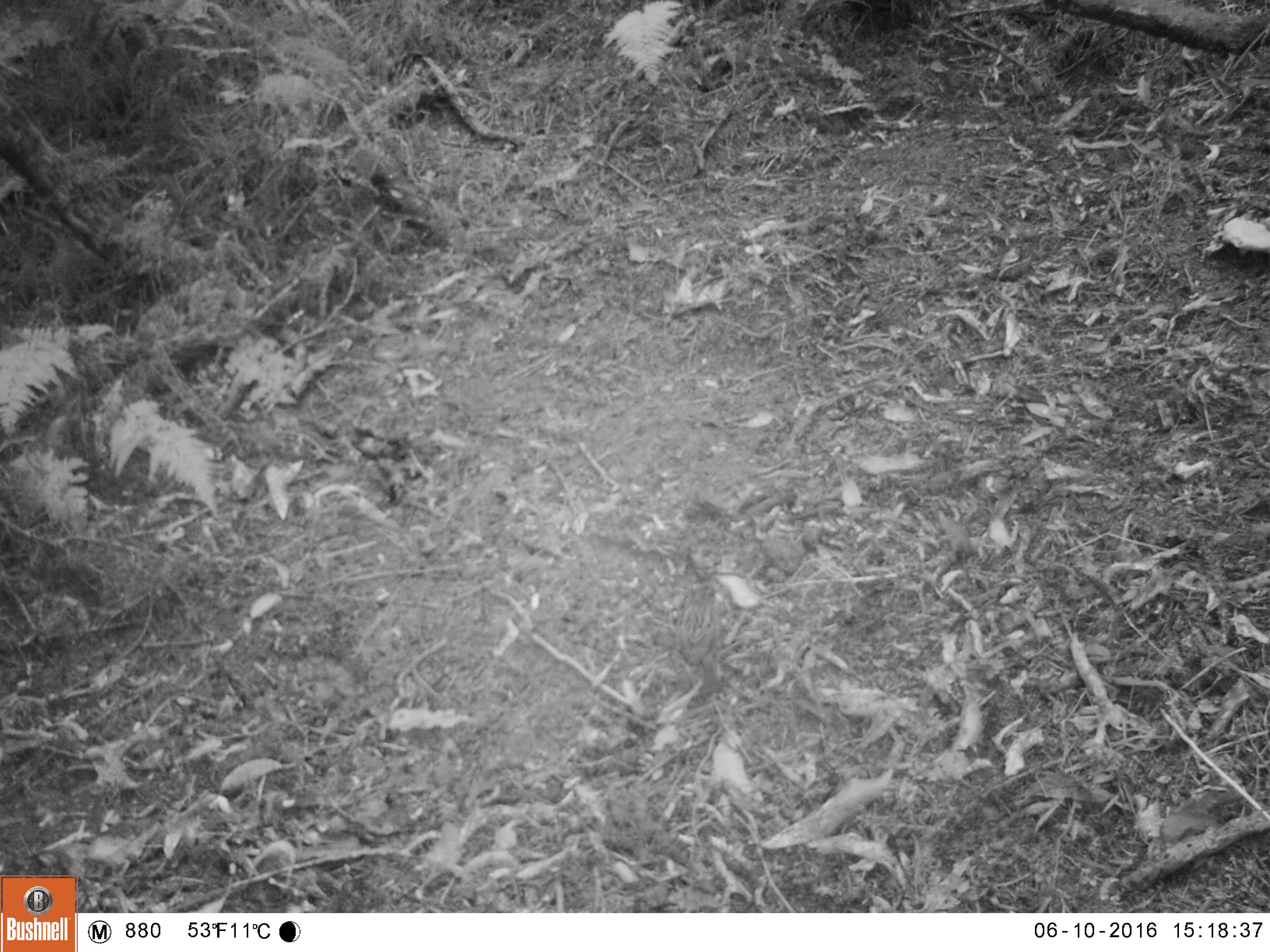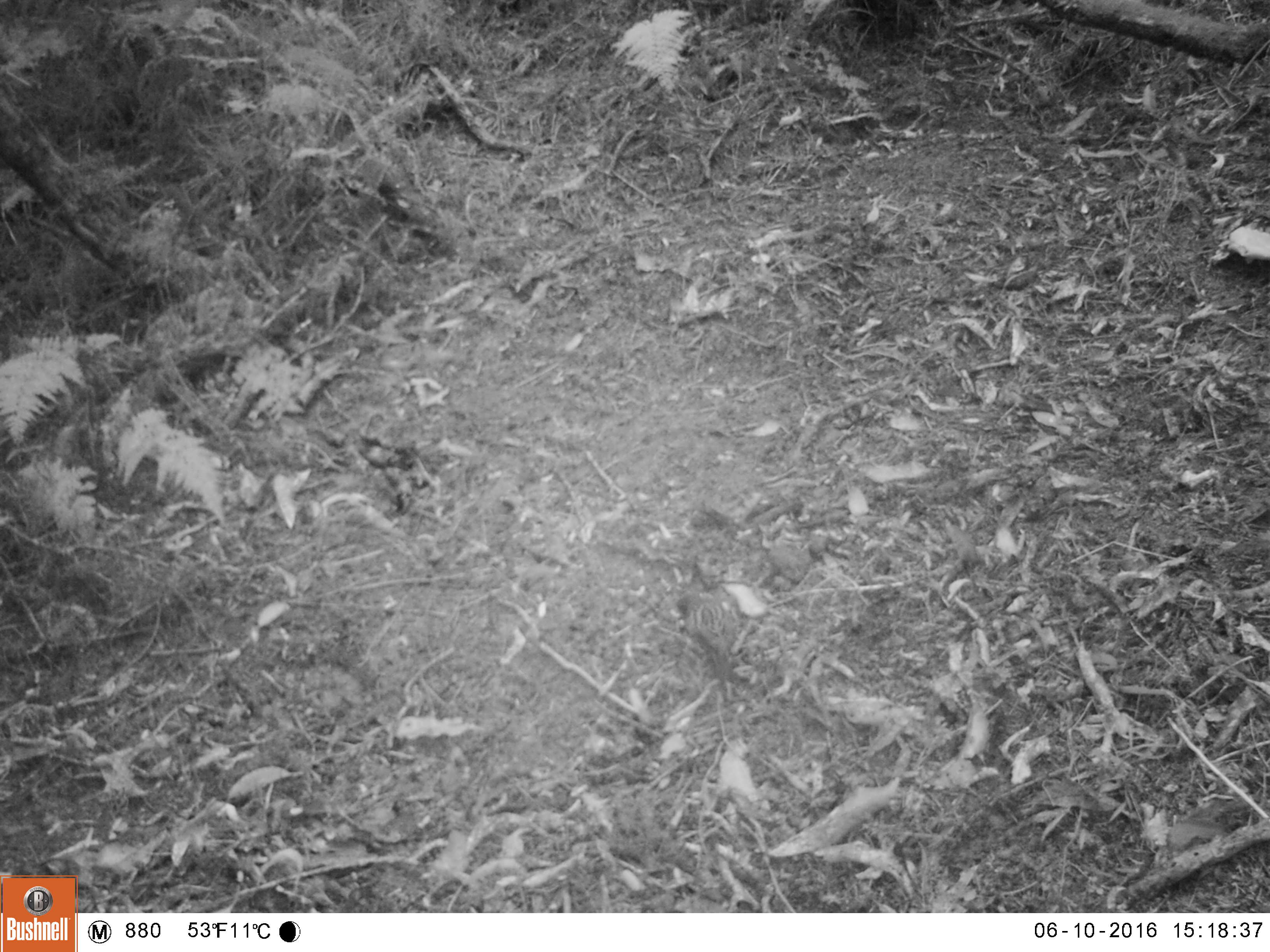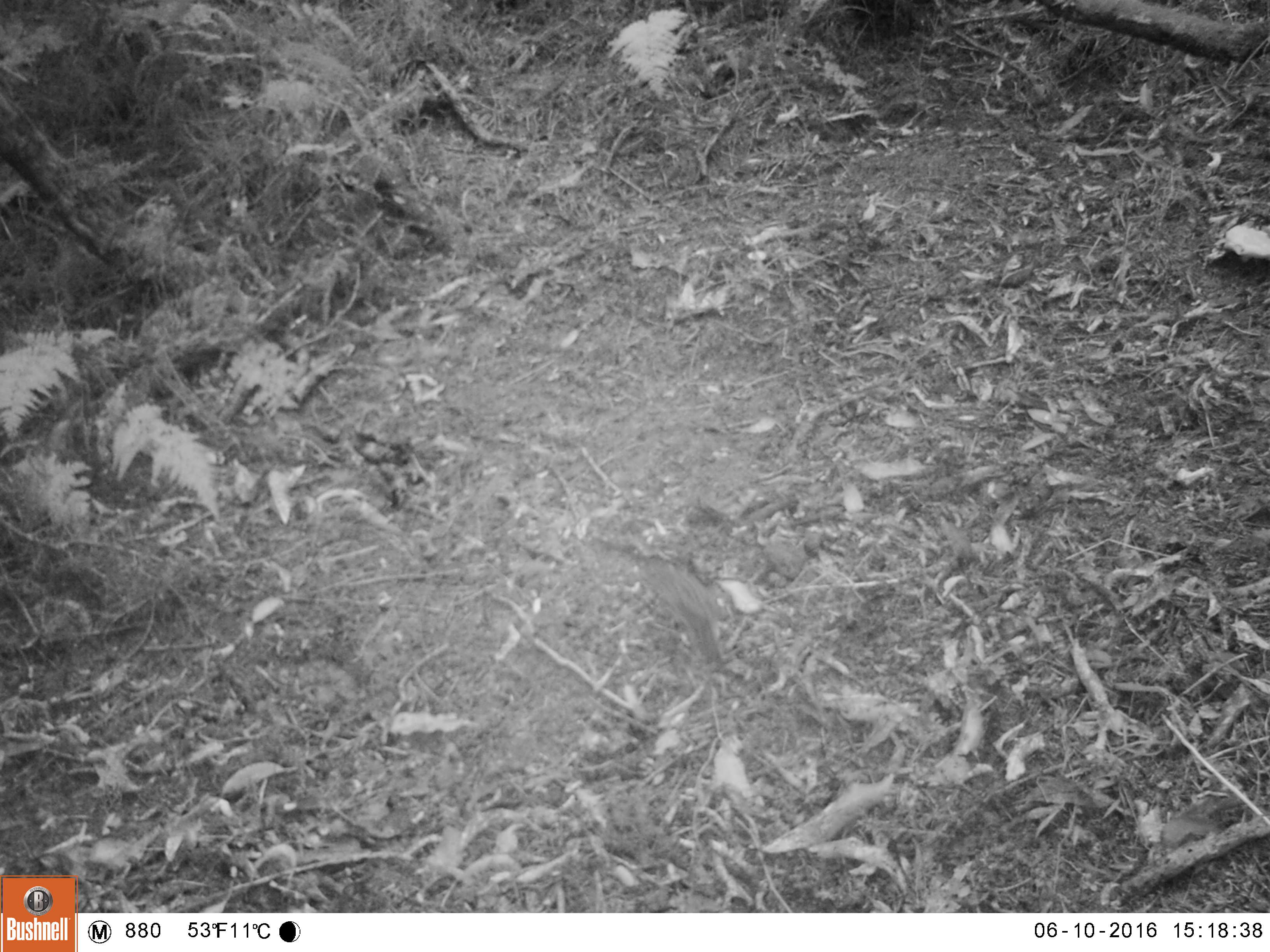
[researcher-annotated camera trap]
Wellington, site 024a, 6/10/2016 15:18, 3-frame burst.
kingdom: Animalia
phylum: Chordata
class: Aves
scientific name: Aves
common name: bird